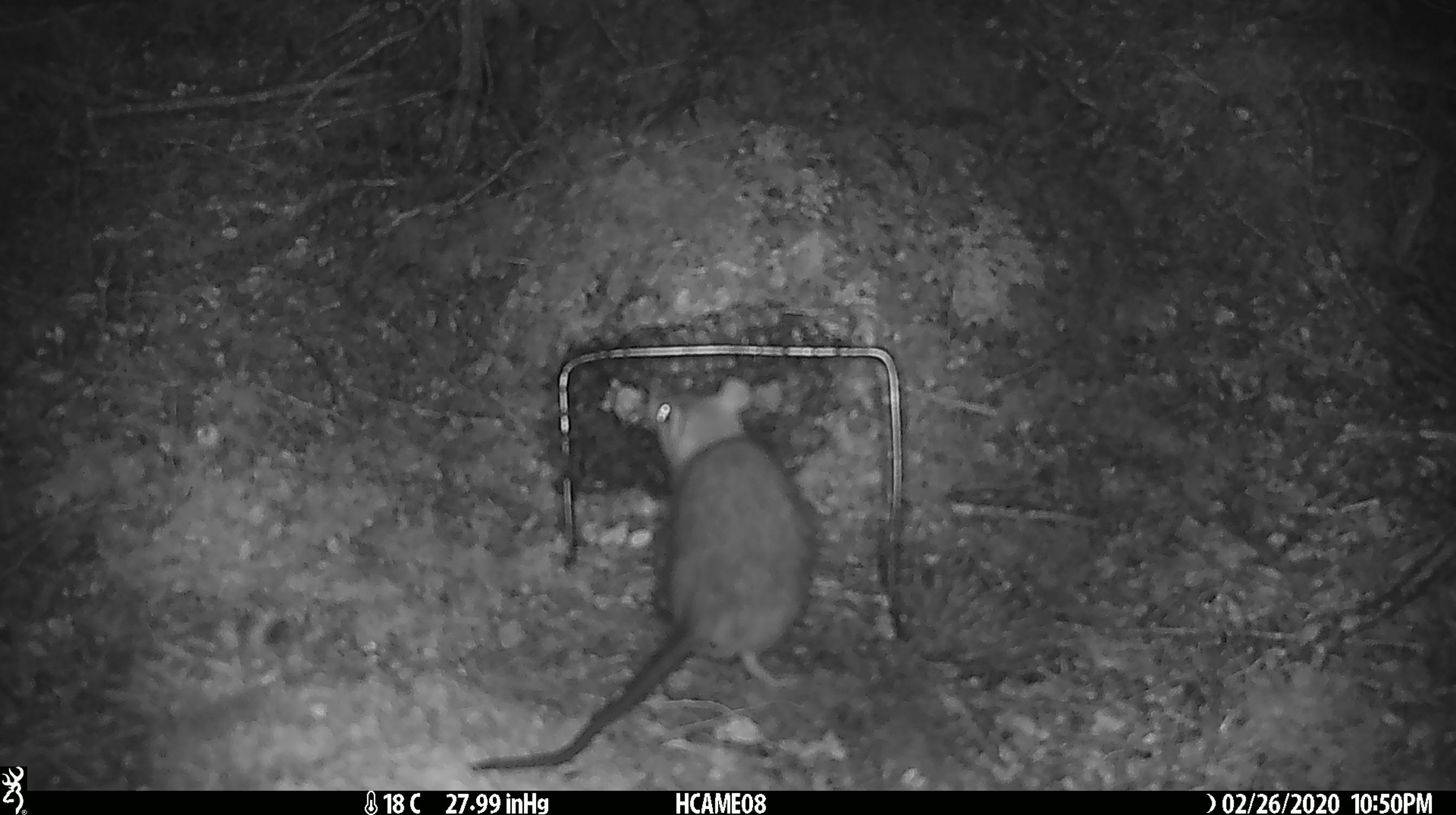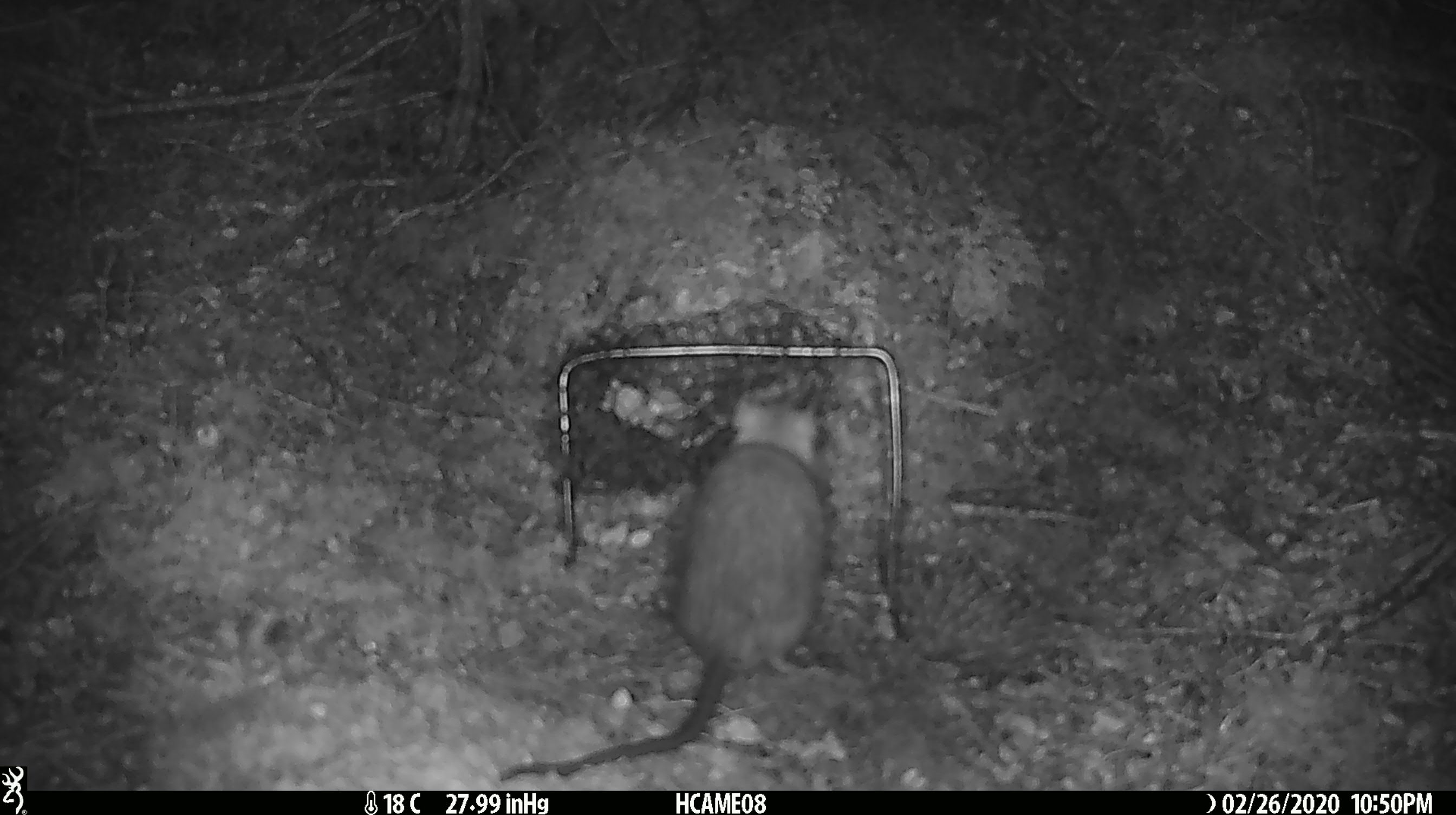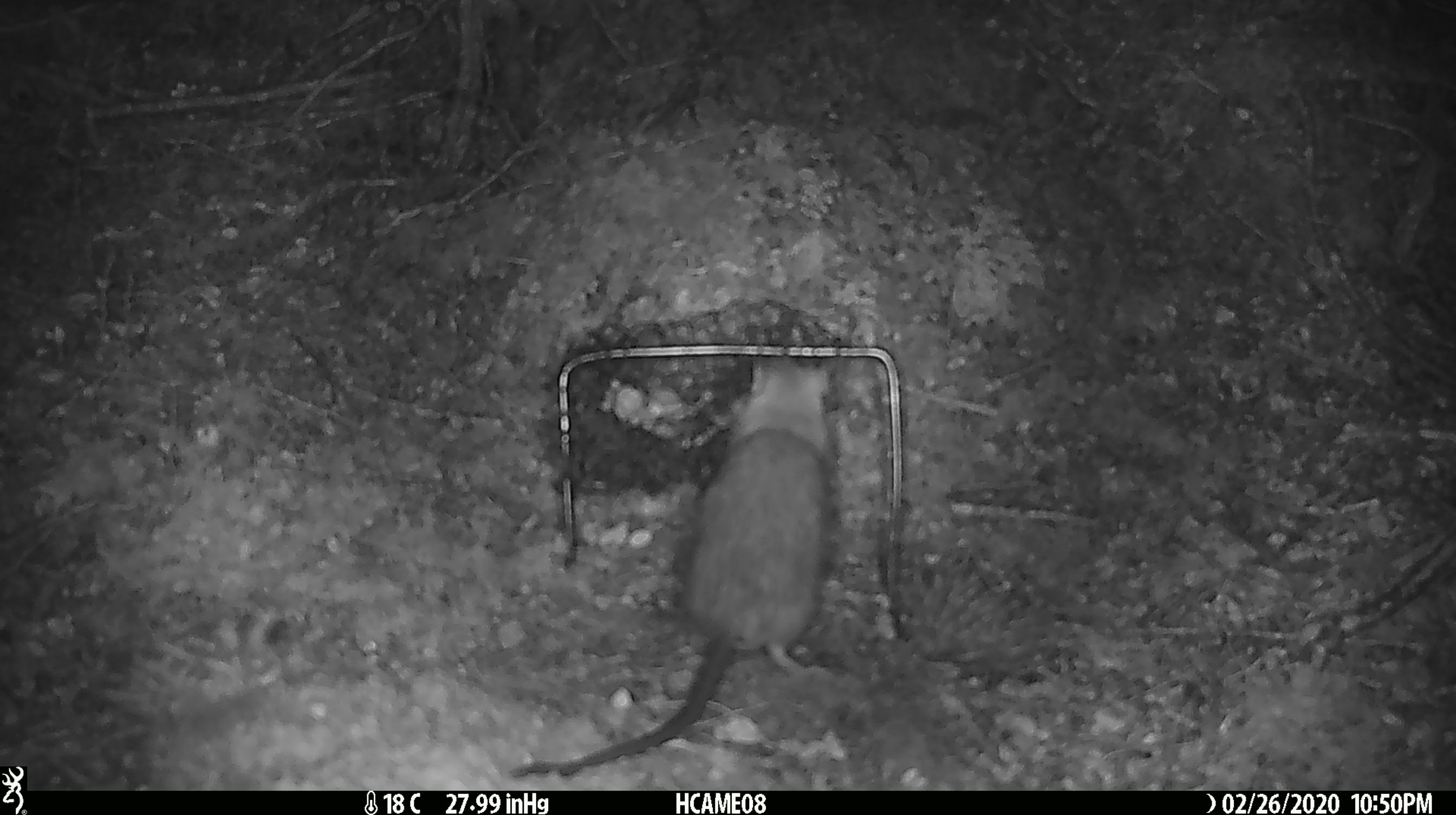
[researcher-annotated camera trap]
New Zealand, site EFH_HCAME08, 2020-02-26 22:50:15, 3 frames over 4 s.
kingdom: Animalia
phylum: Chordata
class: Mammalia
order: Rodentia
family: Muridae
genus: Rattus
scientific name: Rattus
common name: rat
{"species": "rat (Rattus)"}